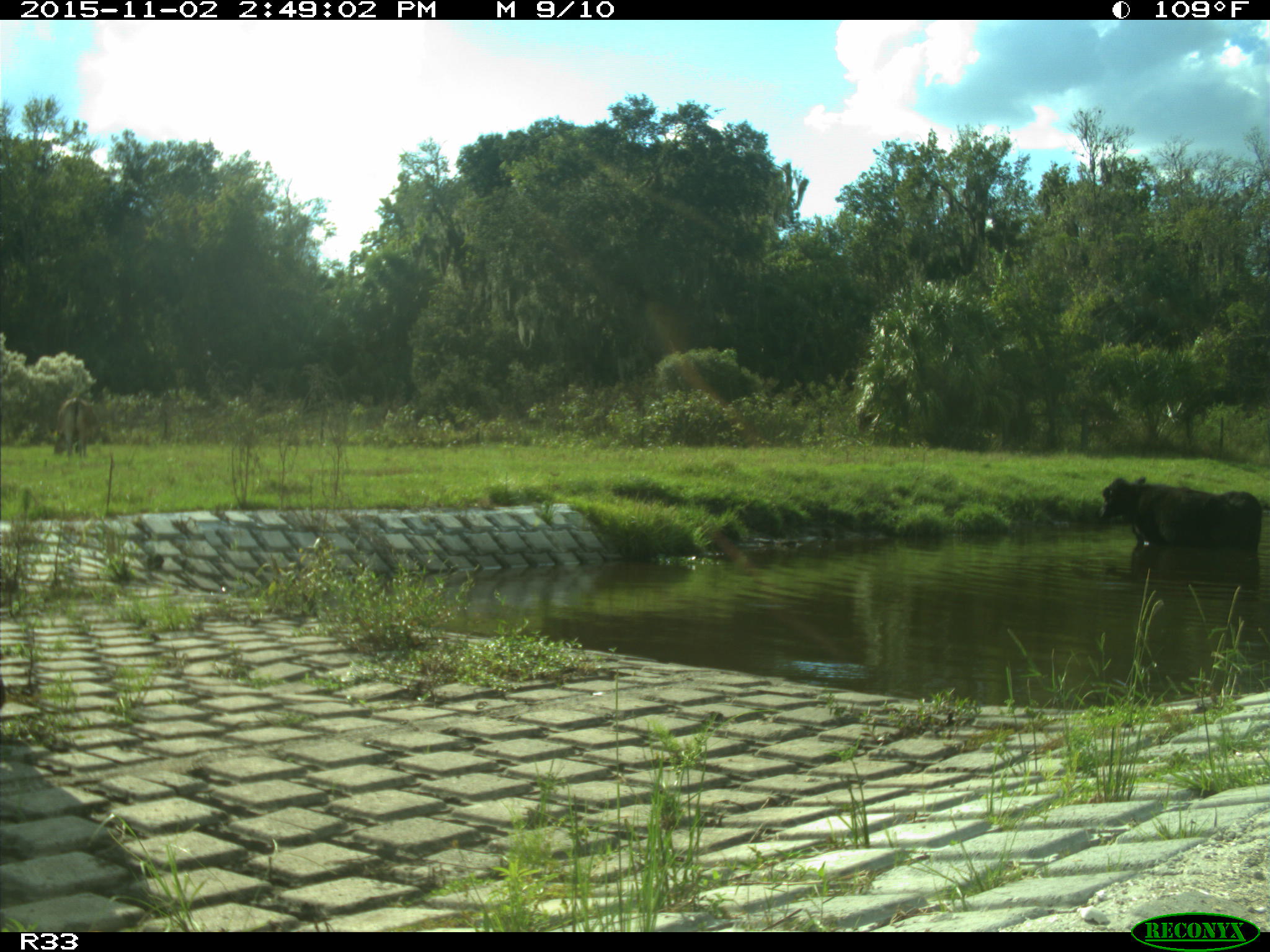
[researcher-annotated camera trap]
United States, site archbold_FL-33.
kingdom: Animalia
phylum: Chordata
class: Mammalia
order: Artiodactyla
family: Bovidae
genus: Bos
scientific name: Bos taurus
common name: domestic cow